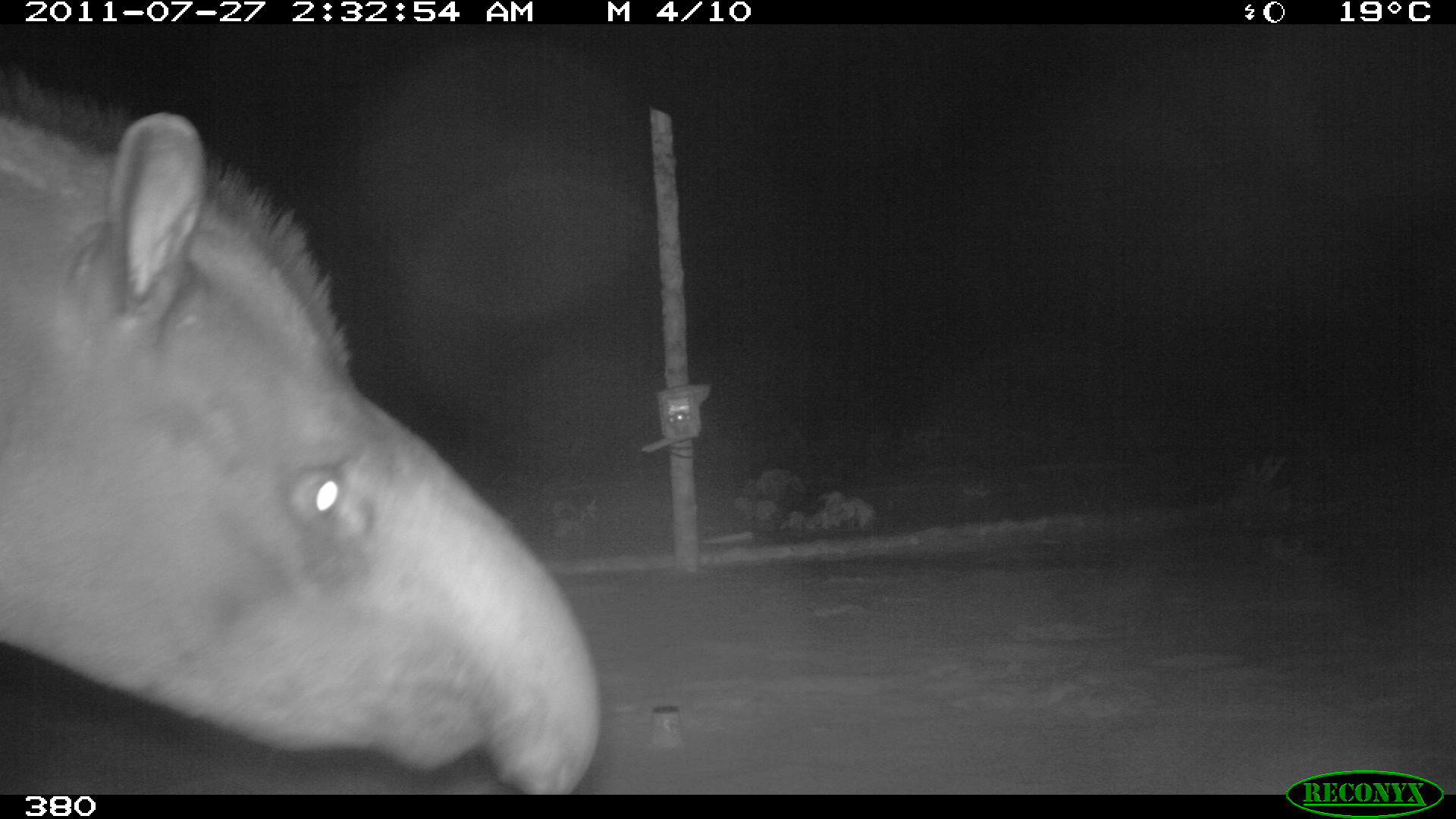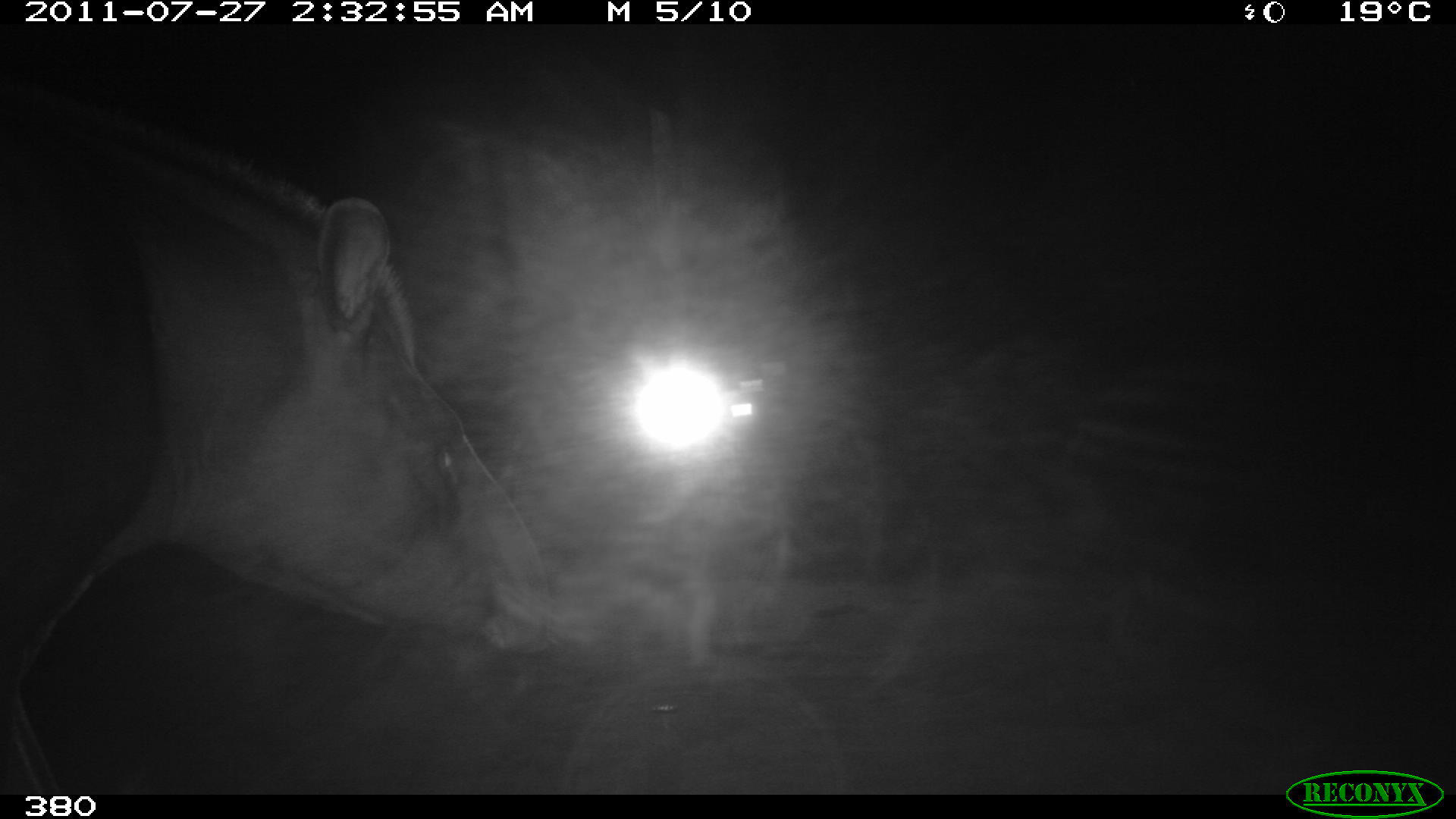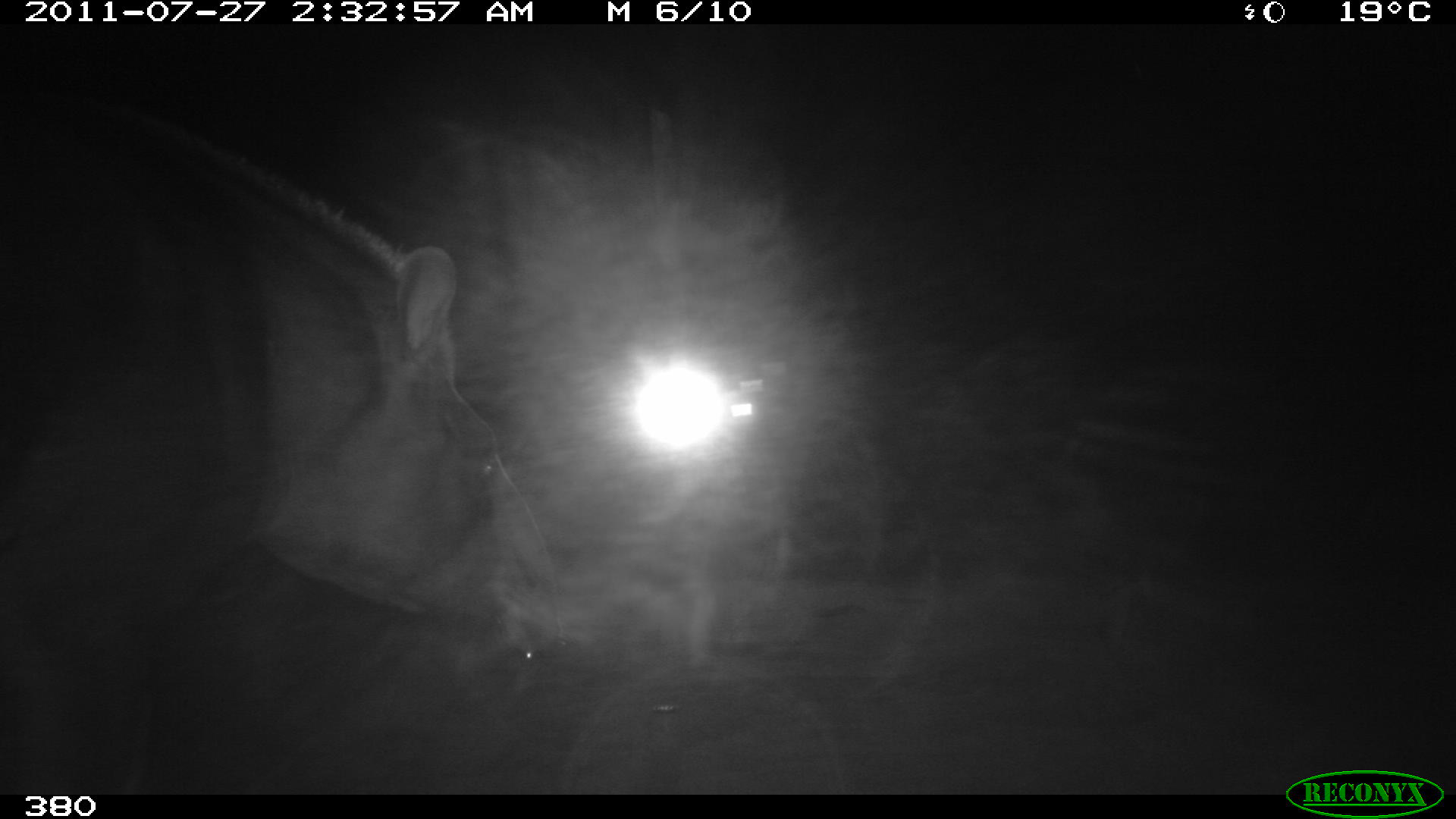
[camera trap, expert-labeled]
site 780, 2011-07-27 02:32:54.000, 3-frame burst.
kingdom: Animalia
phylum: Chordata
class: Mammalia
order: Perissodactyla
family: Tapiridae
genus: Tapirus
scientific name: Tapirus terrestris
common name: south american tapir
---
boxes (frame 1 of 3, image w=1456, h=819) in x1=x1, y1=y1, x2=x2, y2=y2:
tapirus terrestris: x1=0, y1=66, x2=602, y2=794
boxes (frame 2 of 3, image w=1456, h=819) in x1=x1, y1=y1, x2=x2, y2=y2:
tapirus terrestris: x1=2, y1=71, x2=555, y2=792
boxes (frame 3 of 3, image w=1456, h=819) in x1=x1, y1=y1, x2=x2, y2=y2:
tapirus terrestris: x1=0, y1=83, x2=566, y2=661